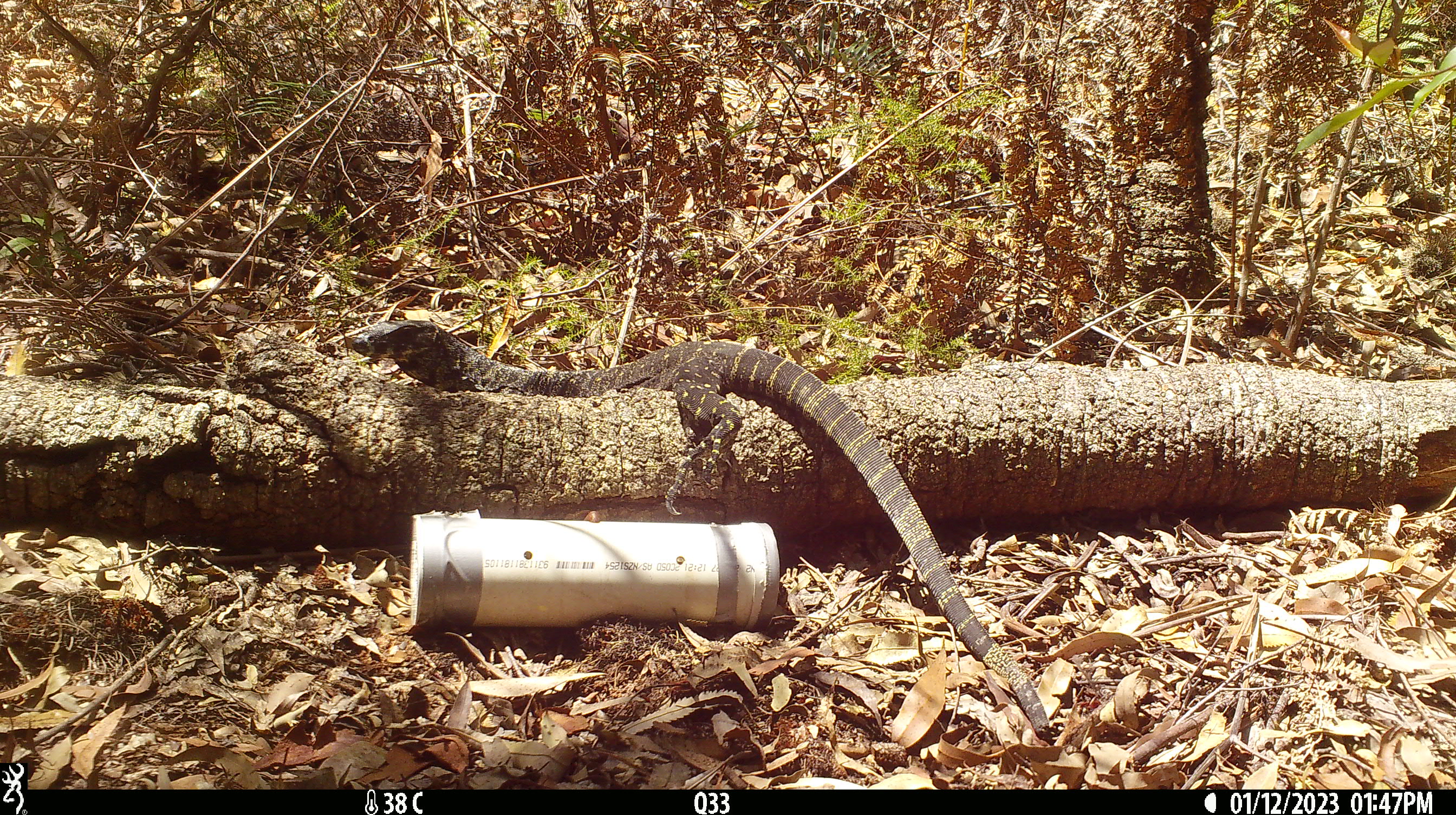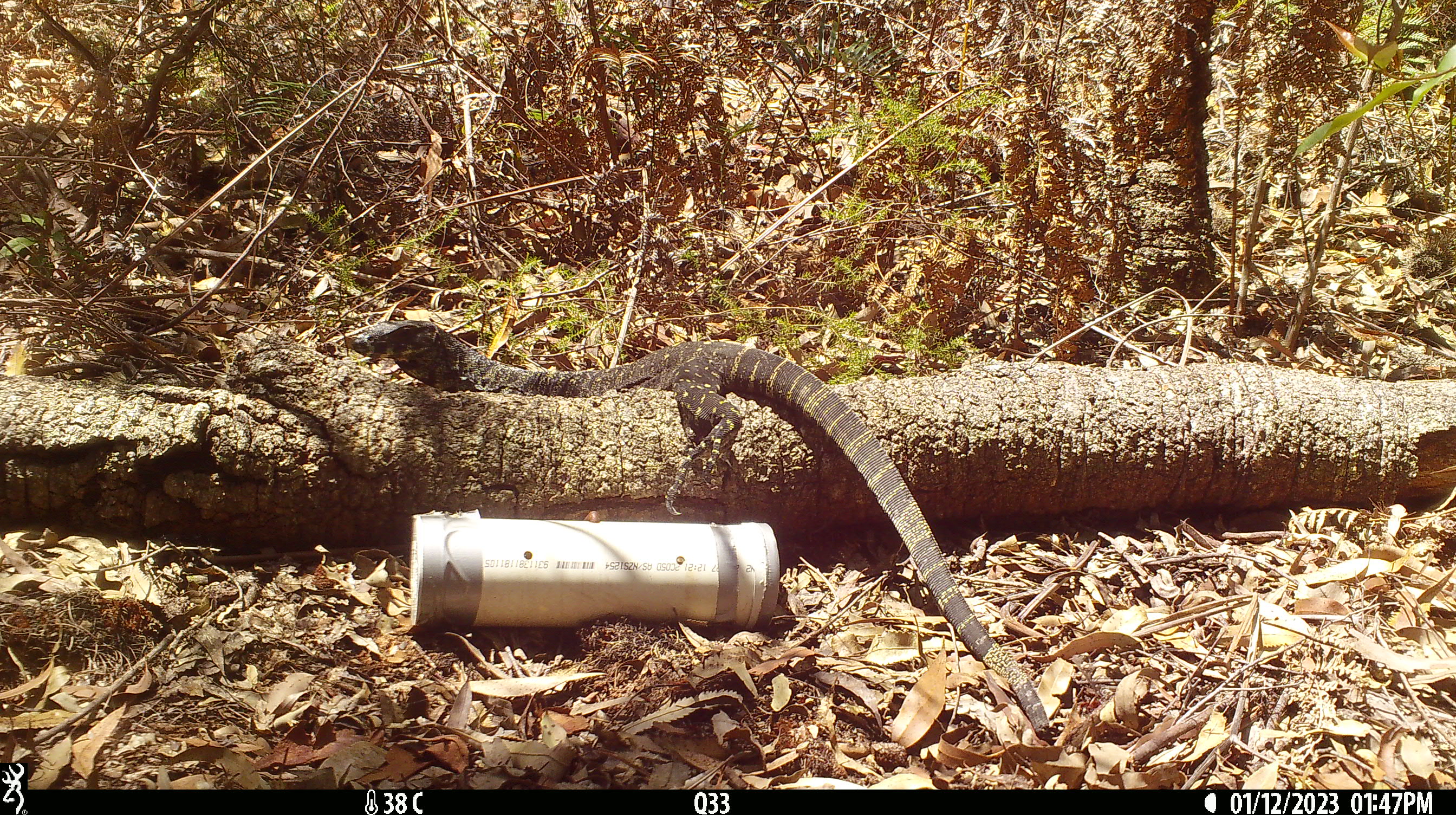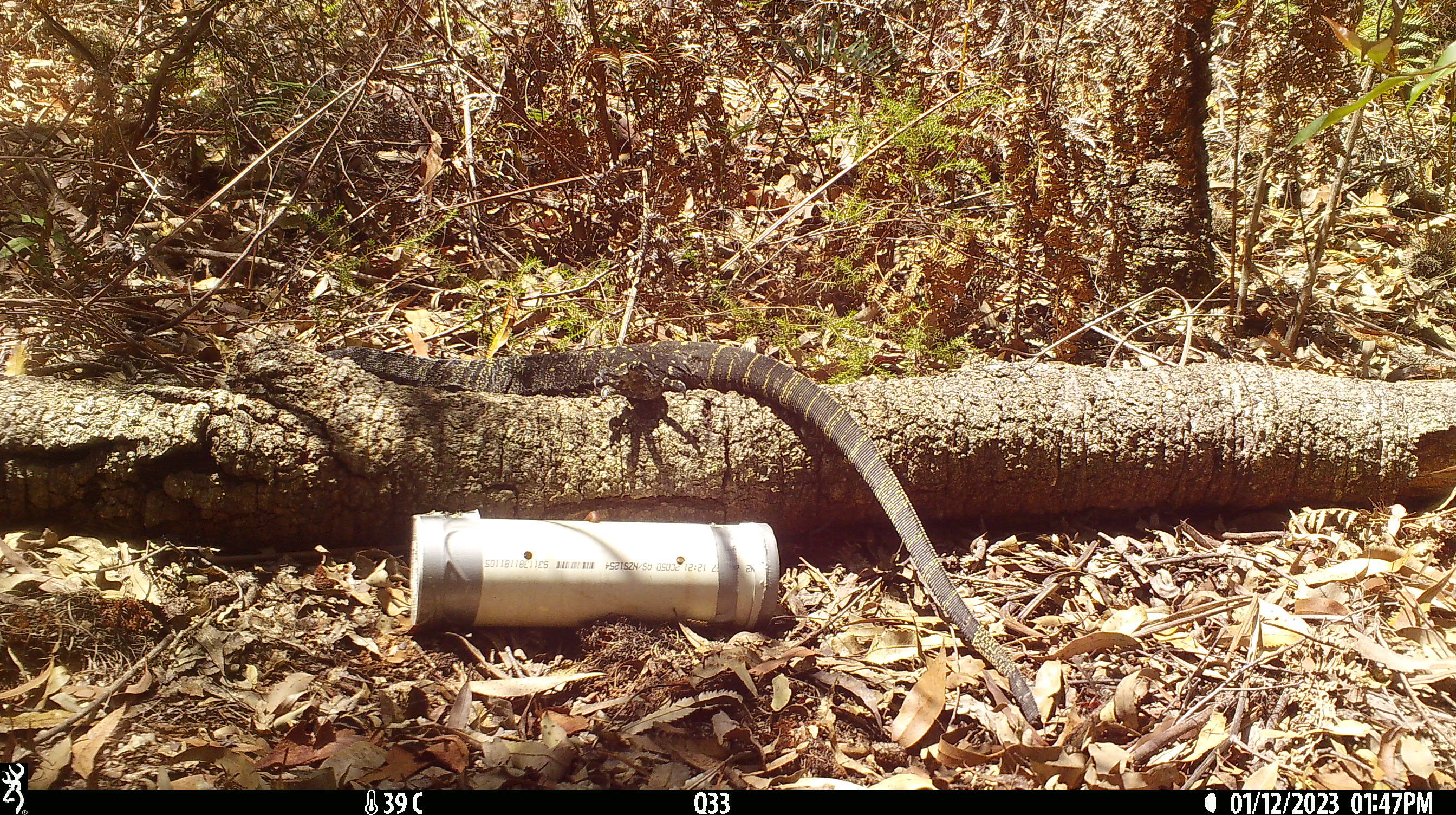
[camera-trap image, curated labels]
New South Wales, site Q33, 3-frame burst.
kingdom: Animalia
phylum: Chordata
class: Reptilia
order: Squamata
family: Varanidae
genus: Varanus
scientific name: Varanus varius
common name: lace monitor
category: goanna